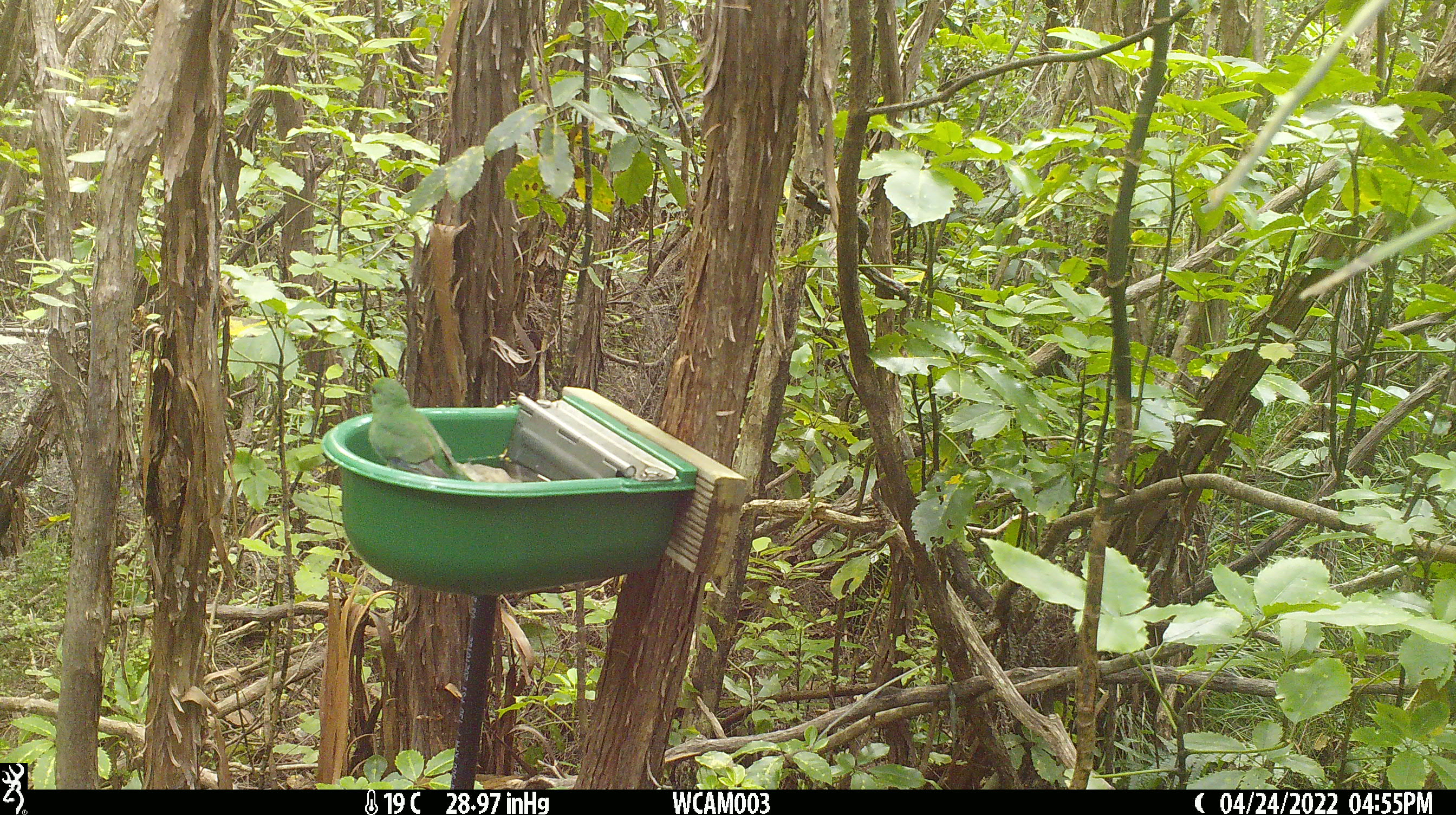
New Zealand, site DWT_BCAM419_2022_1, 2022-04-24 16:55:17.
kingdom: Animalia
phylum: Chordata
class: Aves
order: Psittaciformes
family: Psittaculidae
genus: Cyanoramphus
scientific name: Cyanoramphus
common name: parakeet